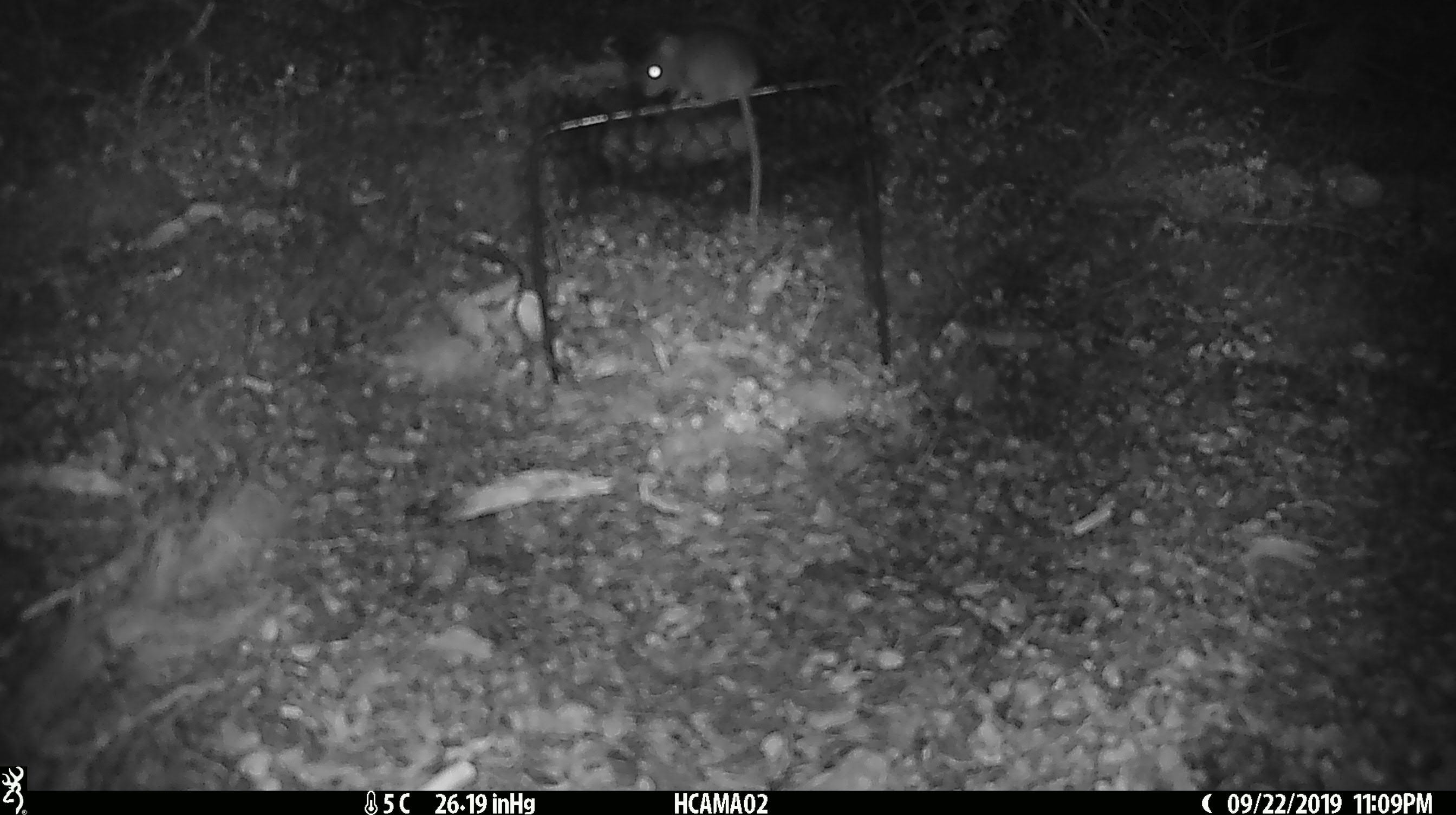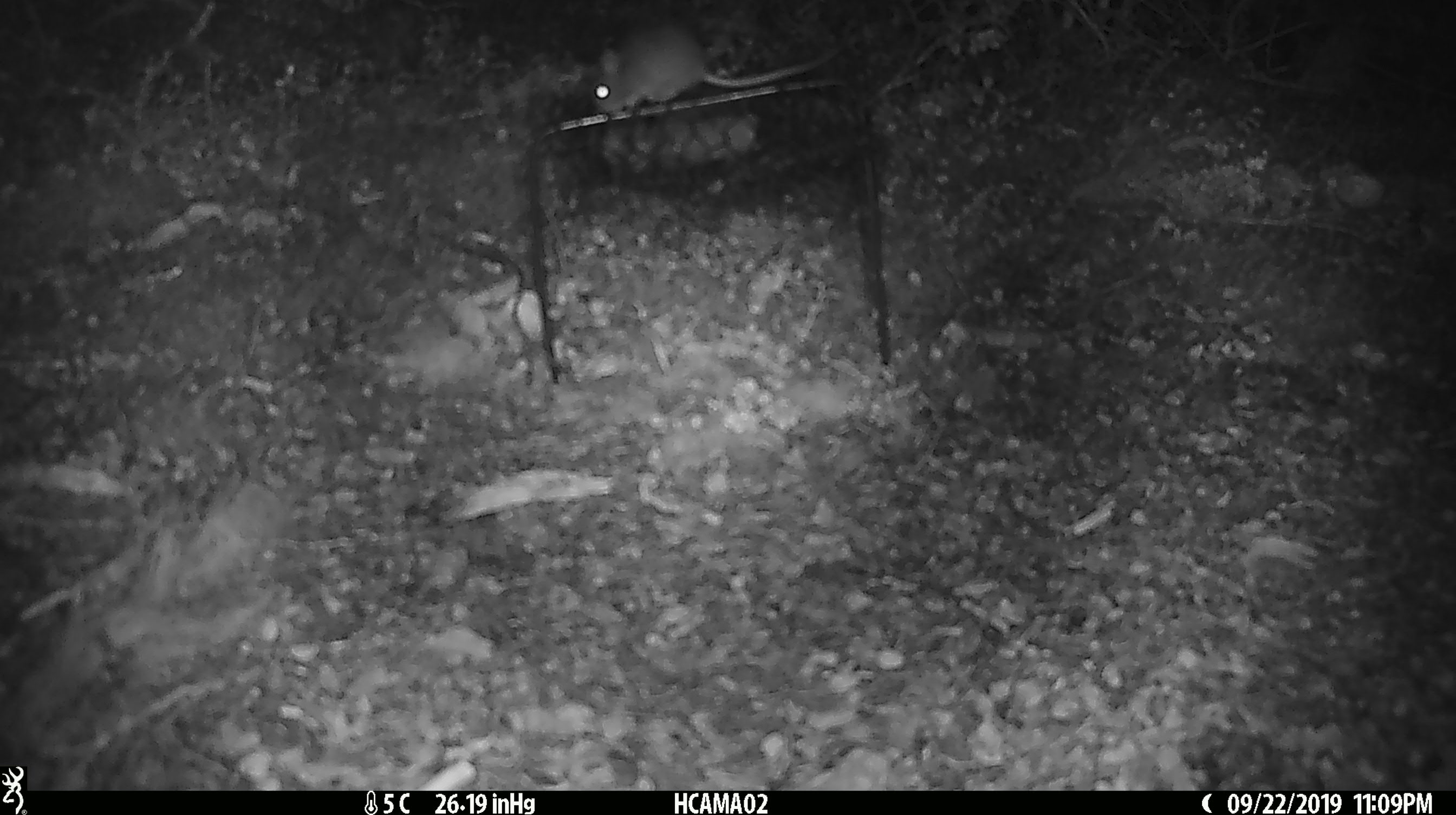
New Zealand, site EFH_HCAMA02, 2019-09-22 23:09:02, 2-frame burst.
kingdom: Animalia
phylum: Chordata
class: Mammalia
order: Rodentia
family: Muridae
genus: Mus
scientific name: Mus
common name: mouse